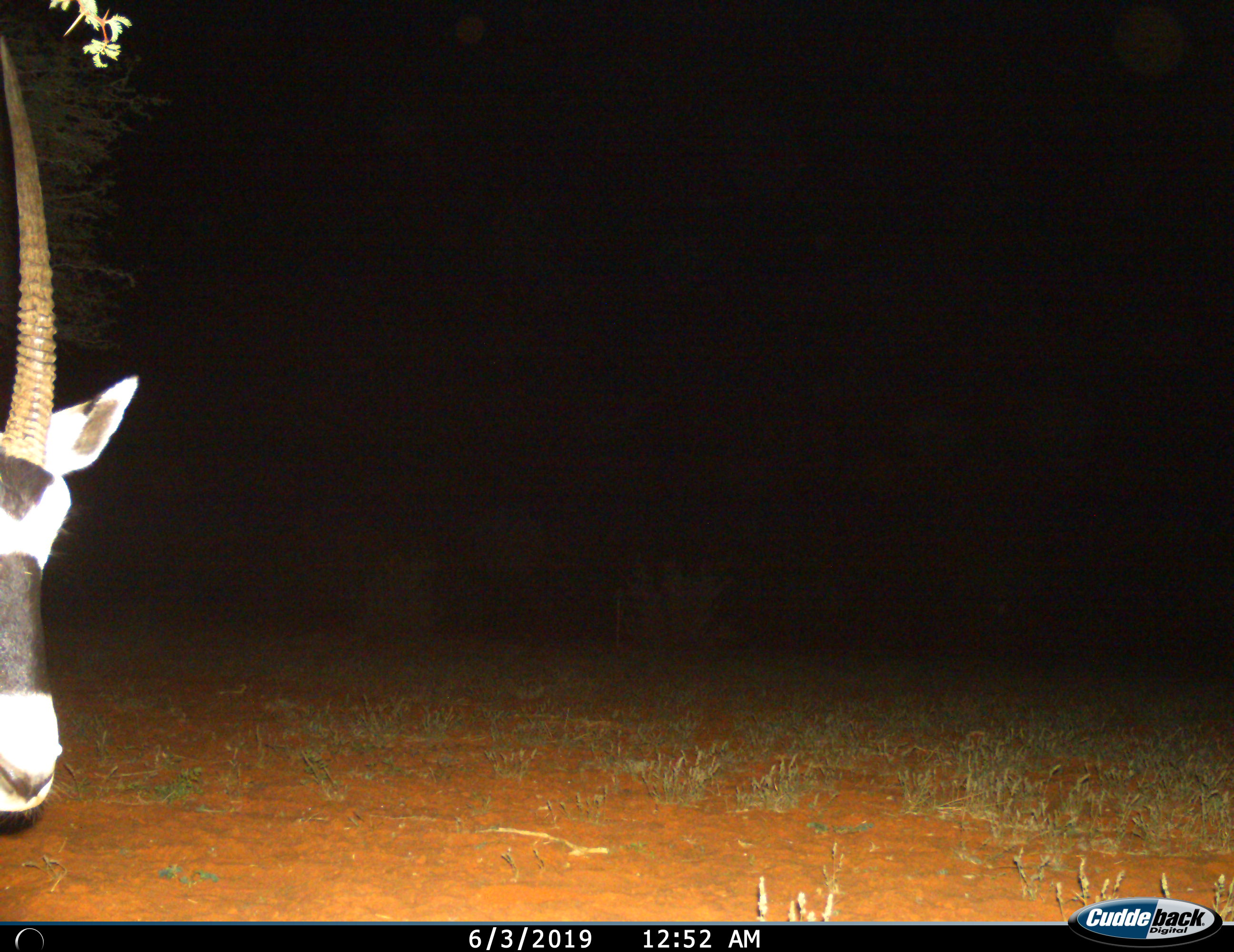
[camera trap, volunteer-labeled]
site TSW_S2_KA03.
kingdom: Animalia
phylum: Chordata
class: Mammalia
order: Artiodactyla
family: Bovidae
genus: Oryx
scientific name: Oryx gazella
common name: gemsbok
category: oryx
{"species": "oryx (gemsbok) (Oryx gazella)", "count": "1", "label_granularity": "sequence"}